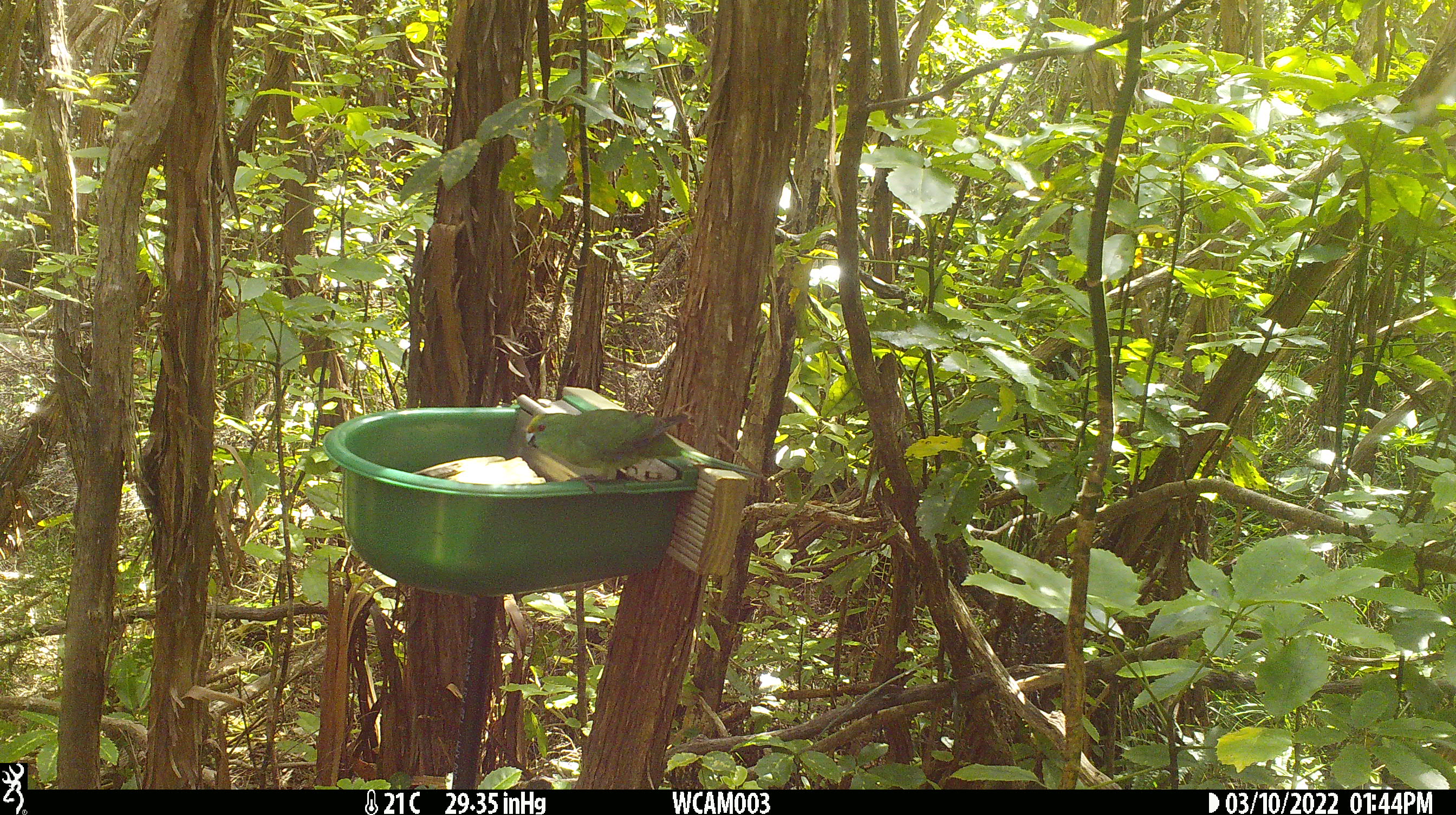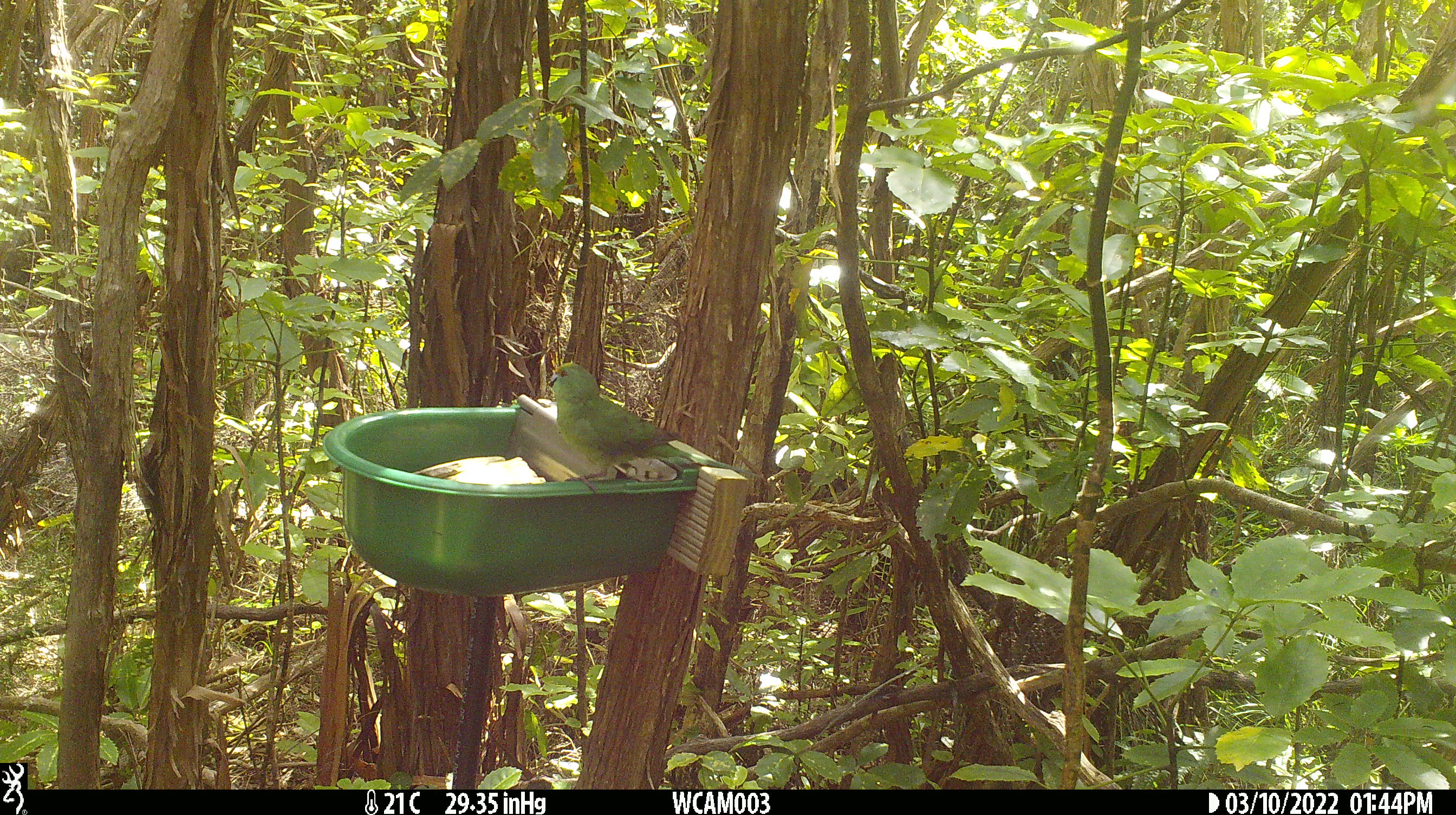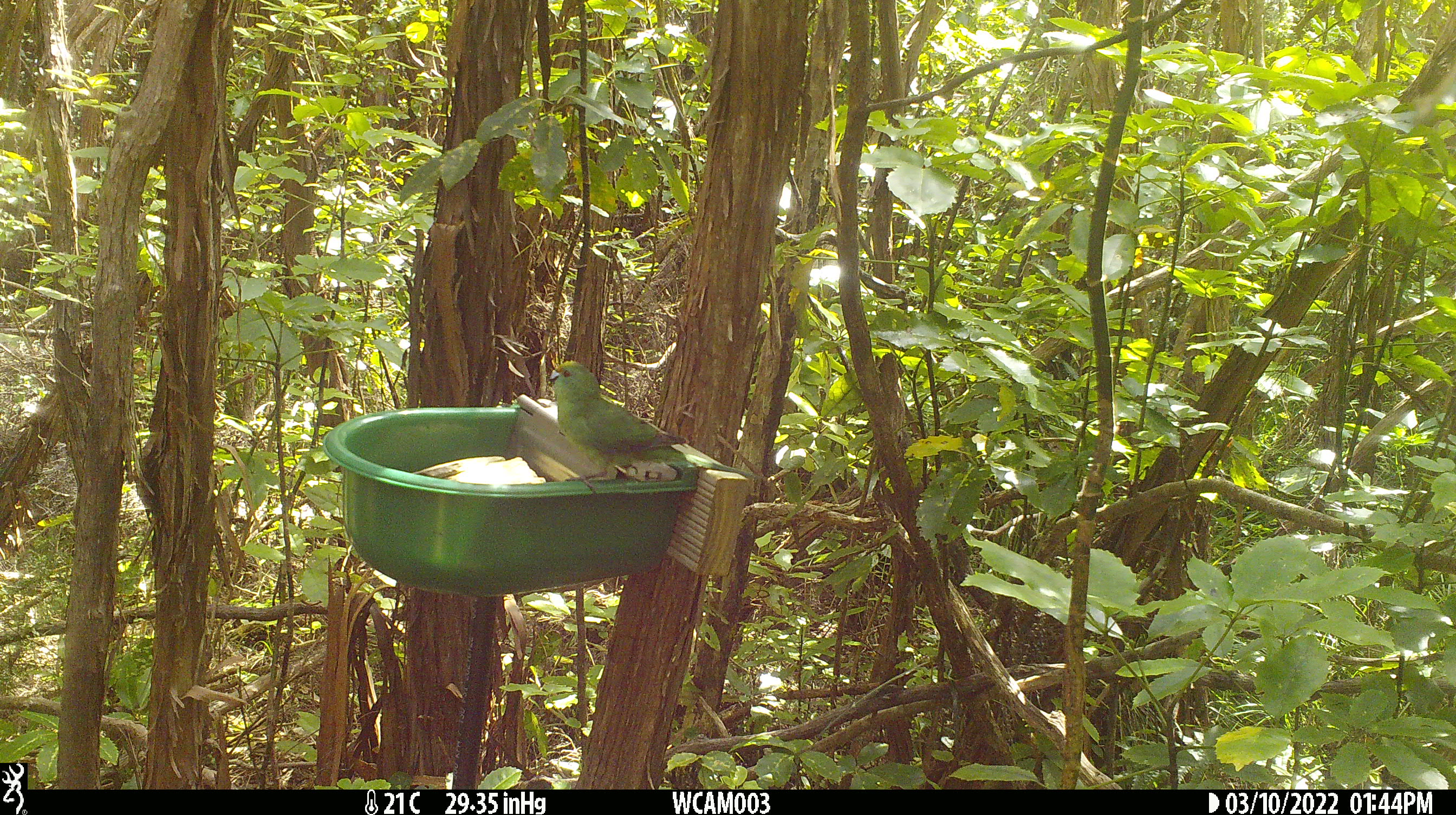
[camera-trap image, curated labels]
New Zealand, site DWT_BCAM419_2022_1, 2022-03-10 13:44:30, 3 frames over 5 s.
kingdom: Animalia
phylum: Chordata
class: Aves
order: Psittaciformes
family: Psittaculidae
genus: Cyanoramphus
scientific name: Cyanoramphus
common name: parakeet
Parakeet (Cyanoramphus).